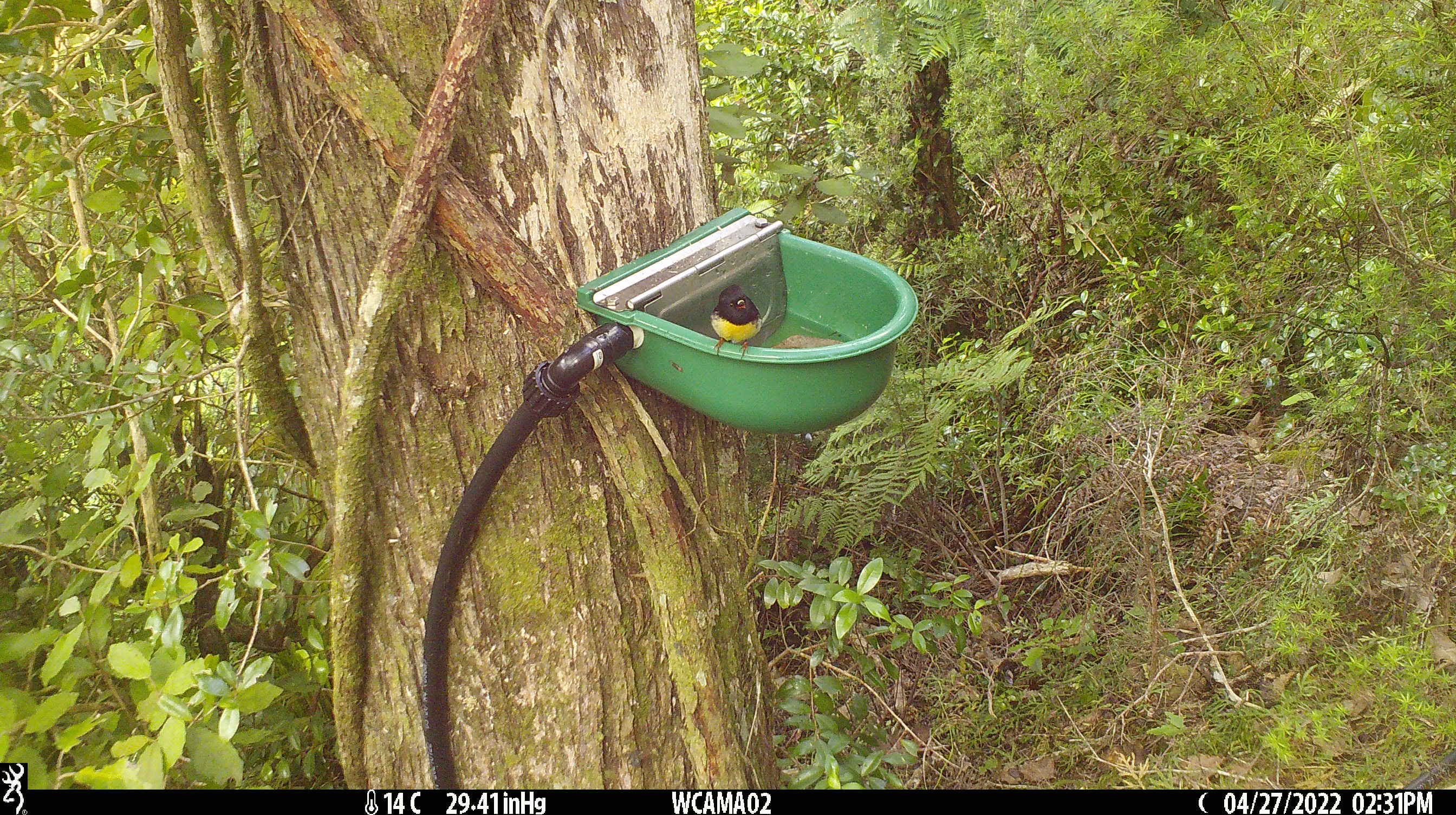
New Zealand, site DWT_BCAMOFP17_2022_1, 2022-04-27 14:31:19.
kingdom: Animalia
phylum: Chordata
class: Aves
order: Passeriformes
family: Petroicidae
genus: Petroica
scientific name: Petroica macrocephala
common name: tomtit